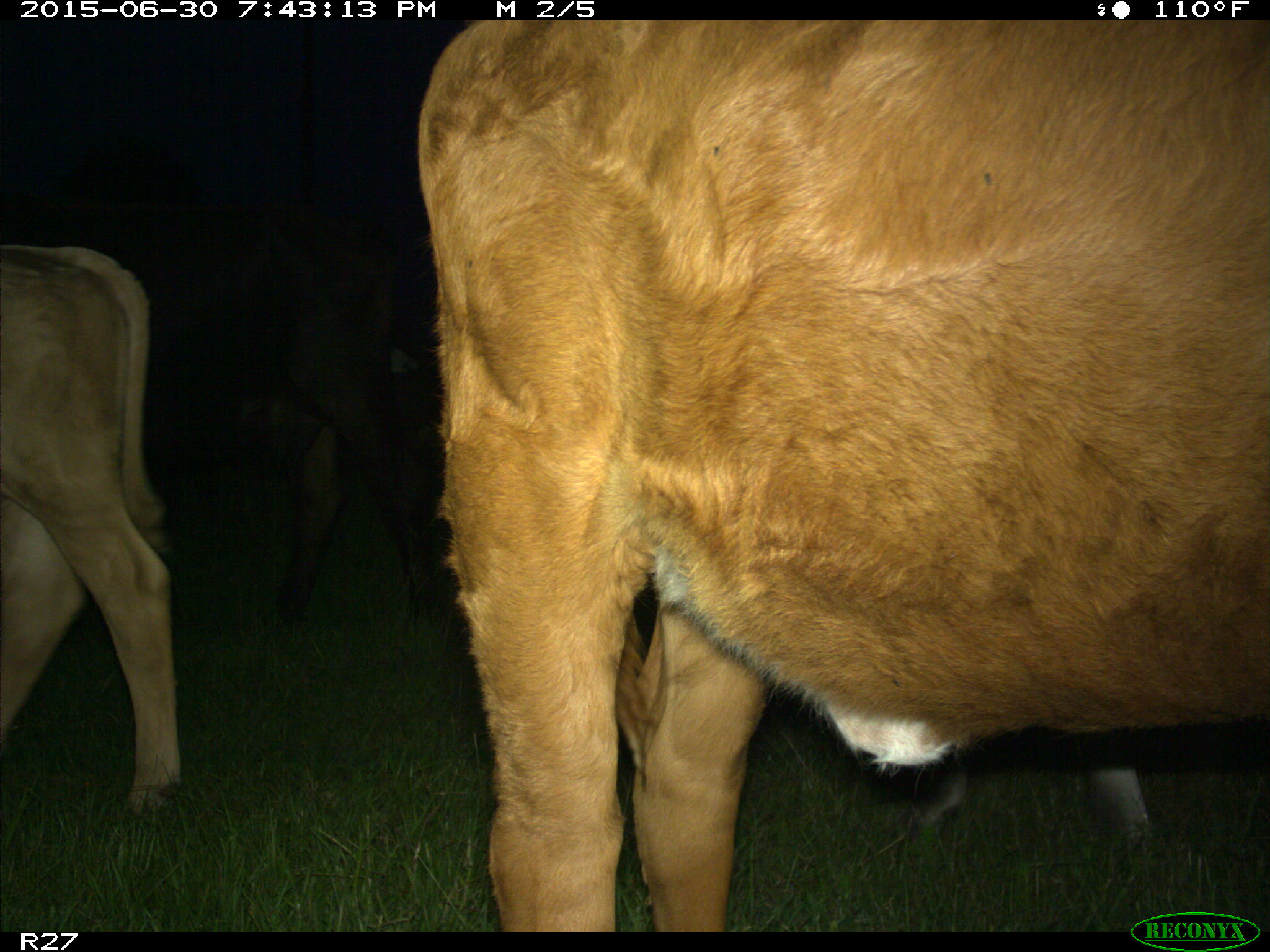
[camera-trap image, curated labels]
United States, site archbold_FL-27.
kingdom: Animalia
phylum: Chordata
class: Mammalia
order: Artiodactyla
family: Bovidae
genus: Bos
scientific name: Bos taurus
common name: domestic cow